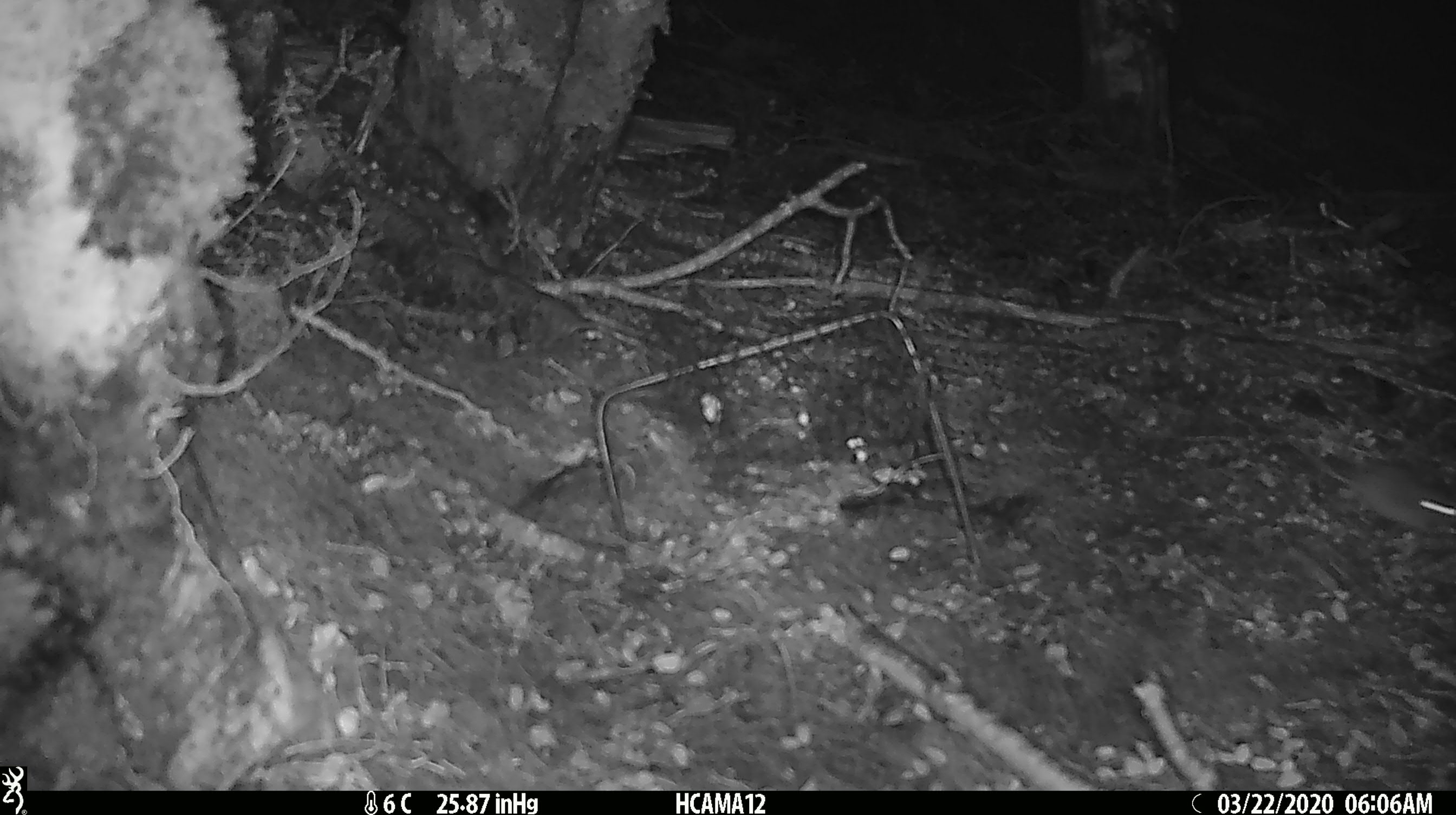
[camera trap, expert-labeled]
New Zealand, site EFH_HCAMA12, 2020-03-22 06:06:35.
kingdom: Animalia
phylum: Chordata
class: Mammalia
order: Rodentia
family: Muridae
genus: Mus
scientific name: Mus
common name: mouse